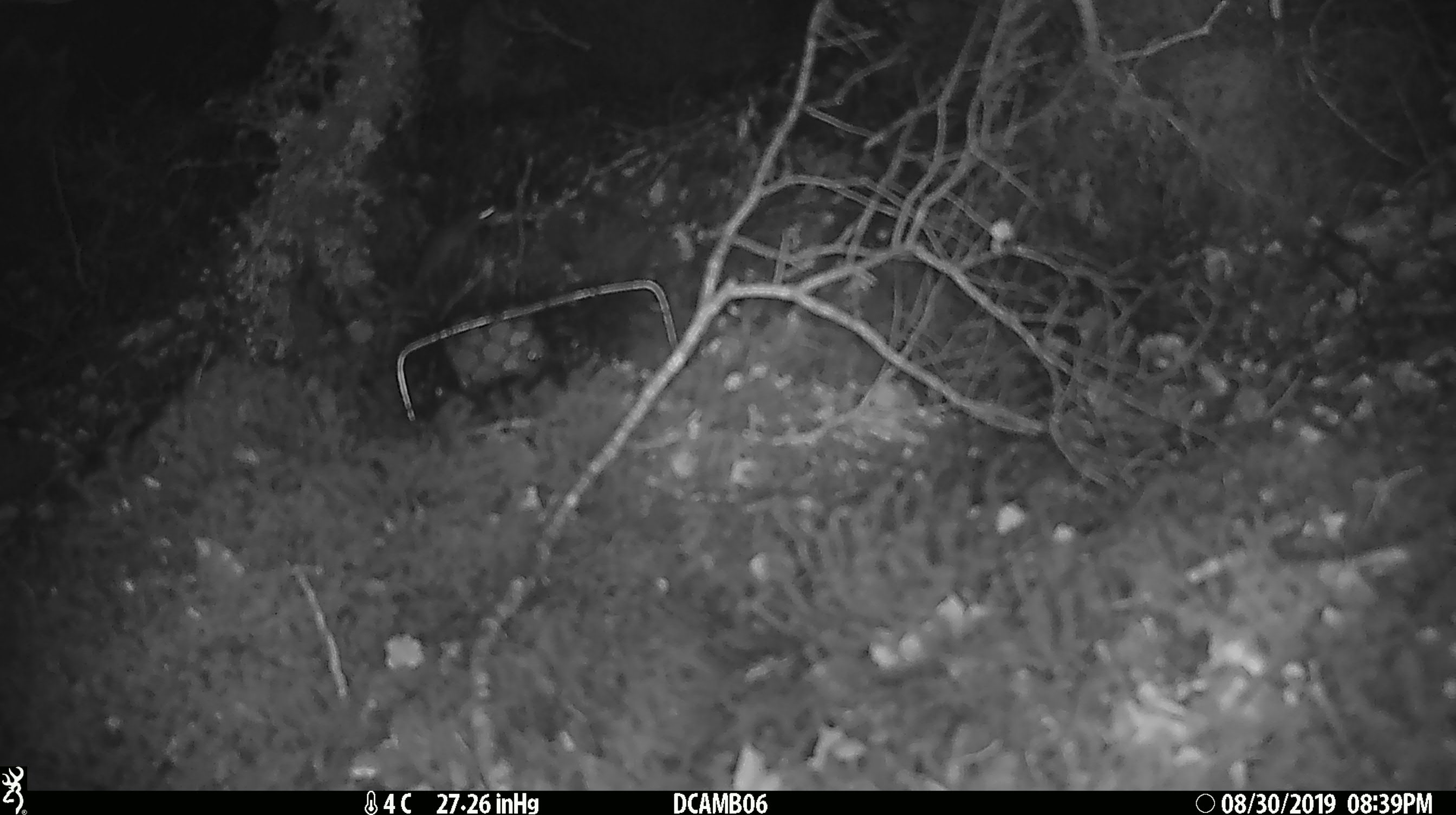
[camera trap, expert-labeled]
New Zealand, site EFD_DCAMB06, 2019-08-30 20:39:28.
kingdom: Animalia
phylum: Chordata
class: Mammalia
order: Rodentia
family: Muridae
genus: Mus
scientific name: Mus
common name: mouse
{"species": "mouse (Mus)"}